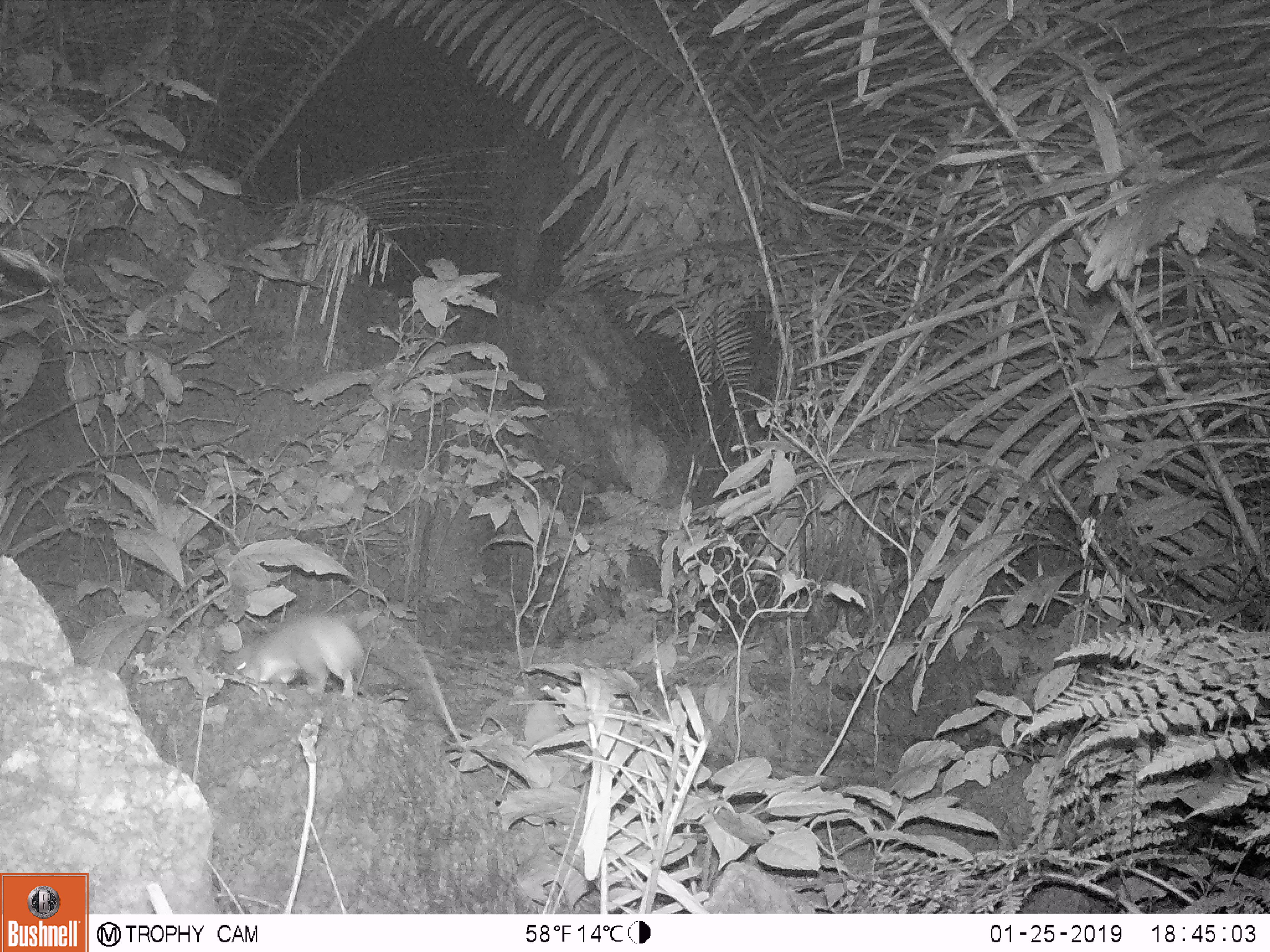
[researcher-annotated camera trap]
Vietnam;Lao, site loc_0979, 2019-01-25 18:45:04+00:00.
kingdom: Animalia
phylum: Chordata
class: Mammalia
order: Rodentia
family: Muridae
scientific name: Muridae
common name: old-world mice and rats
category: unidentified murid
Unidentified murid (old-world mice and rats) (Muridae). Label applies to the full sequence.